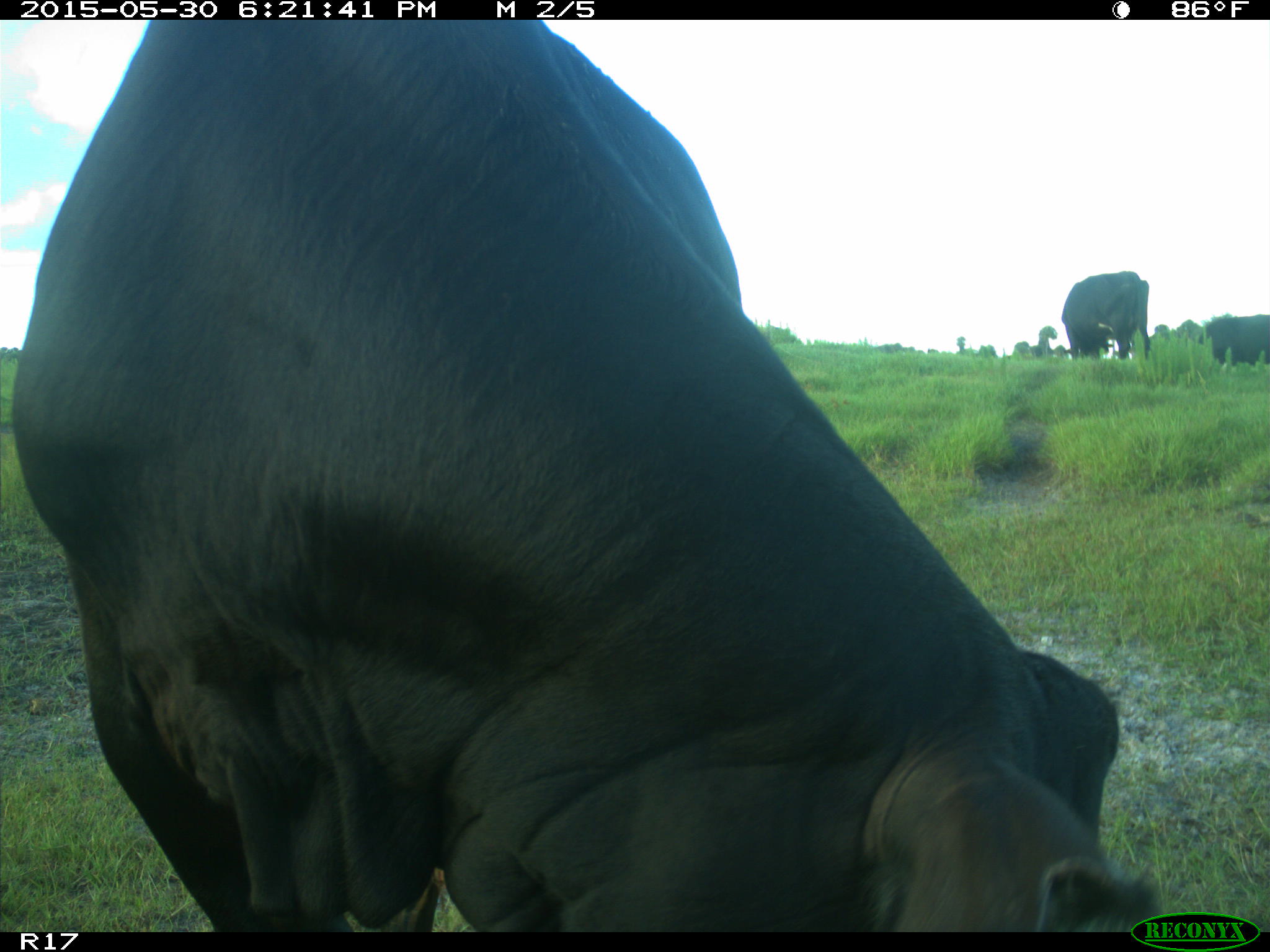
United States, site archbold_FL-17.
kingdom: Animalia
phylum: Chordata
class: Mammalia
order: Artiodactyla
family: Bovidae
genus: Bos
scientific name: Bos taurus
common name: domestic cow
Bos taurus (domestic cow).